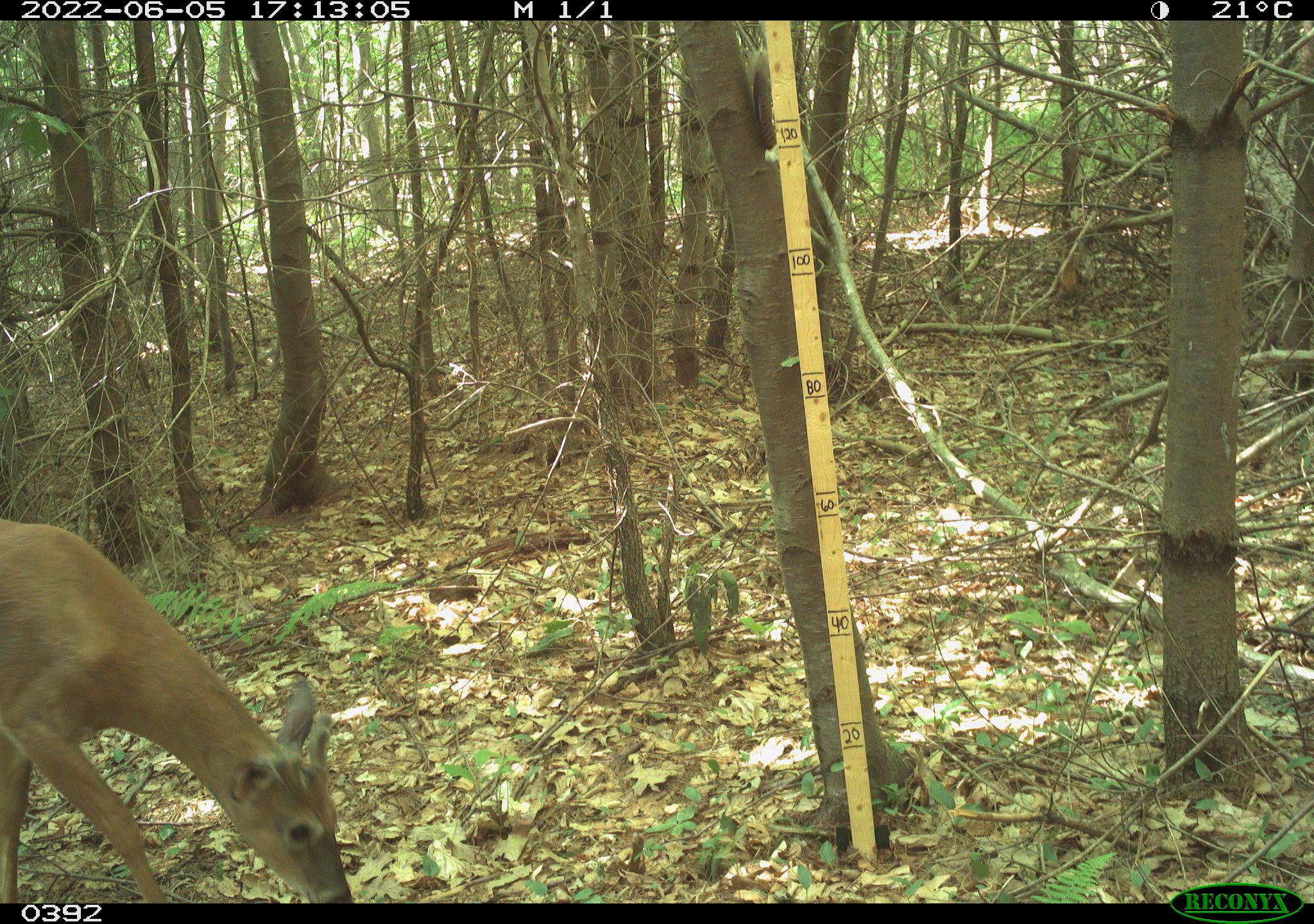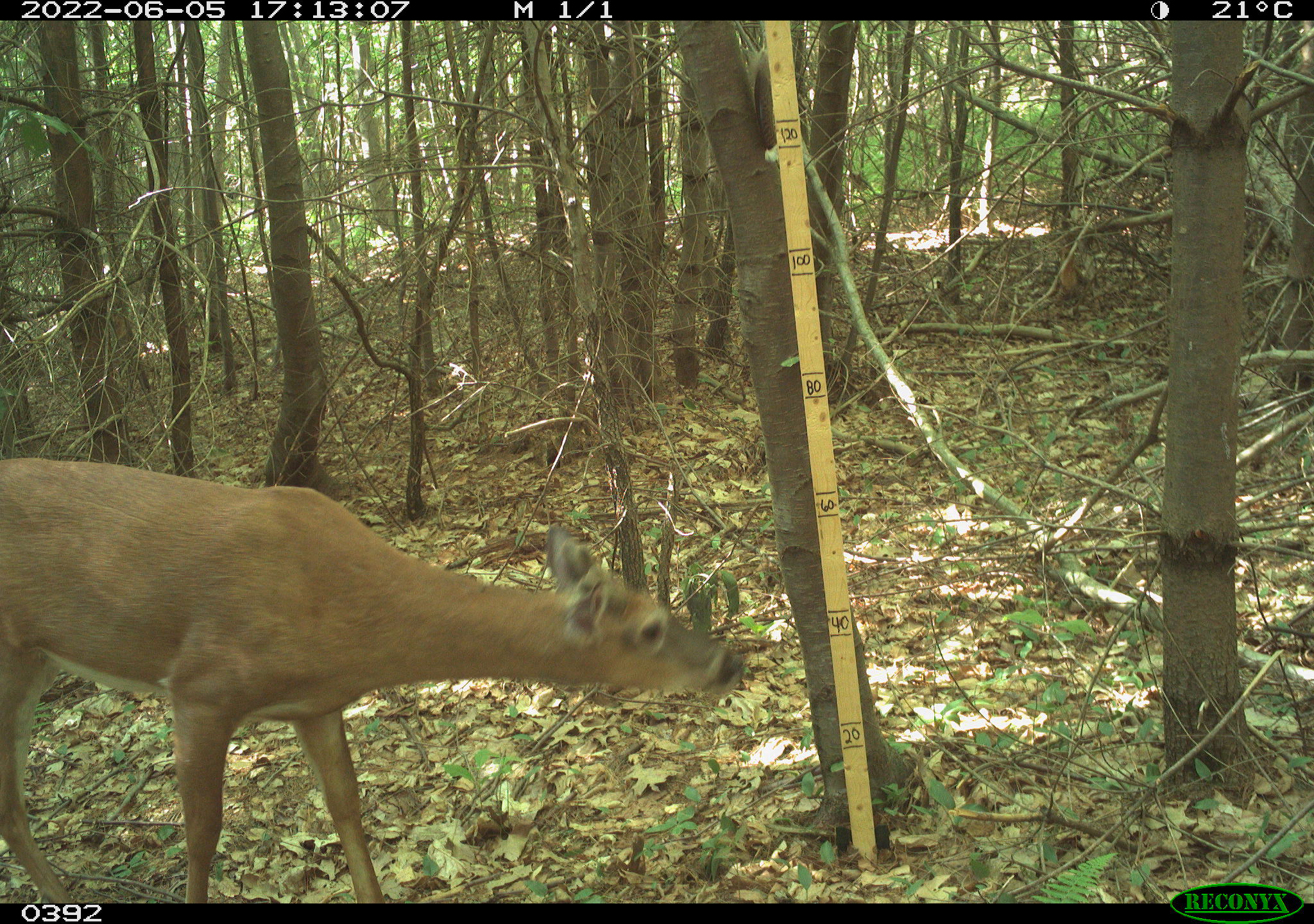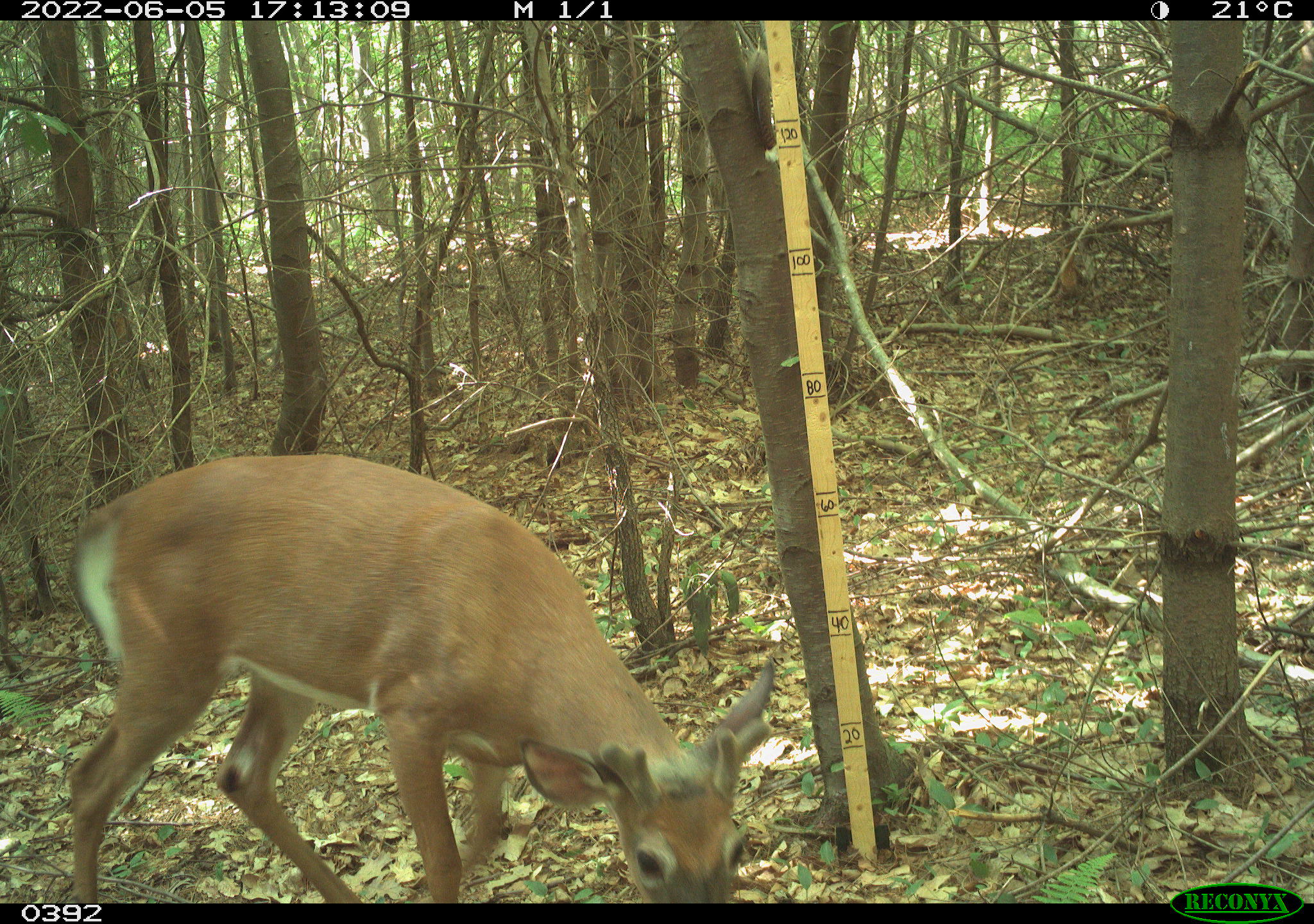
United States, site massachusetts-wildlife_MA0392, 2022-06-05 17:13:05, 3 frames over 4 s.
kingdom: Animalia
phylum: Chordata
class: Mammalia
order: Artiodactyla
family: Cervidae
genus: Odocoileus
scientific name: Odocoileus virginianus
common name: white-tailed deer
White-tailed deer (Odocoileus virginianus).